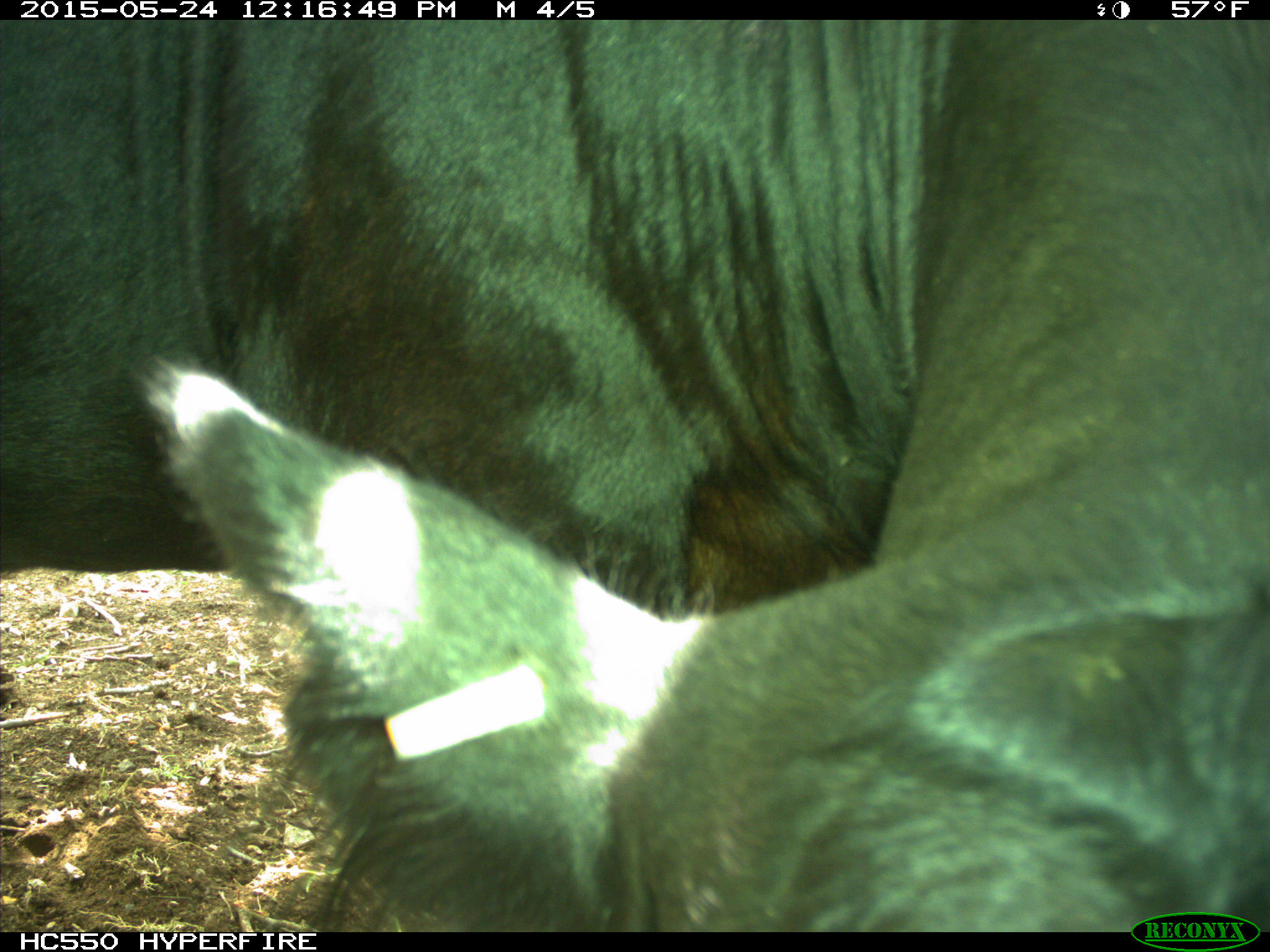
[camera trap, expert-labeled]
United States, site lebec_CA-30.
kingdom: Animalia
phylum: Chordata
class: Mammalia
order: Artiodactyla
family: Bovidae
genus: Bos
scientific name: Bos taurus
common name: domestic cow